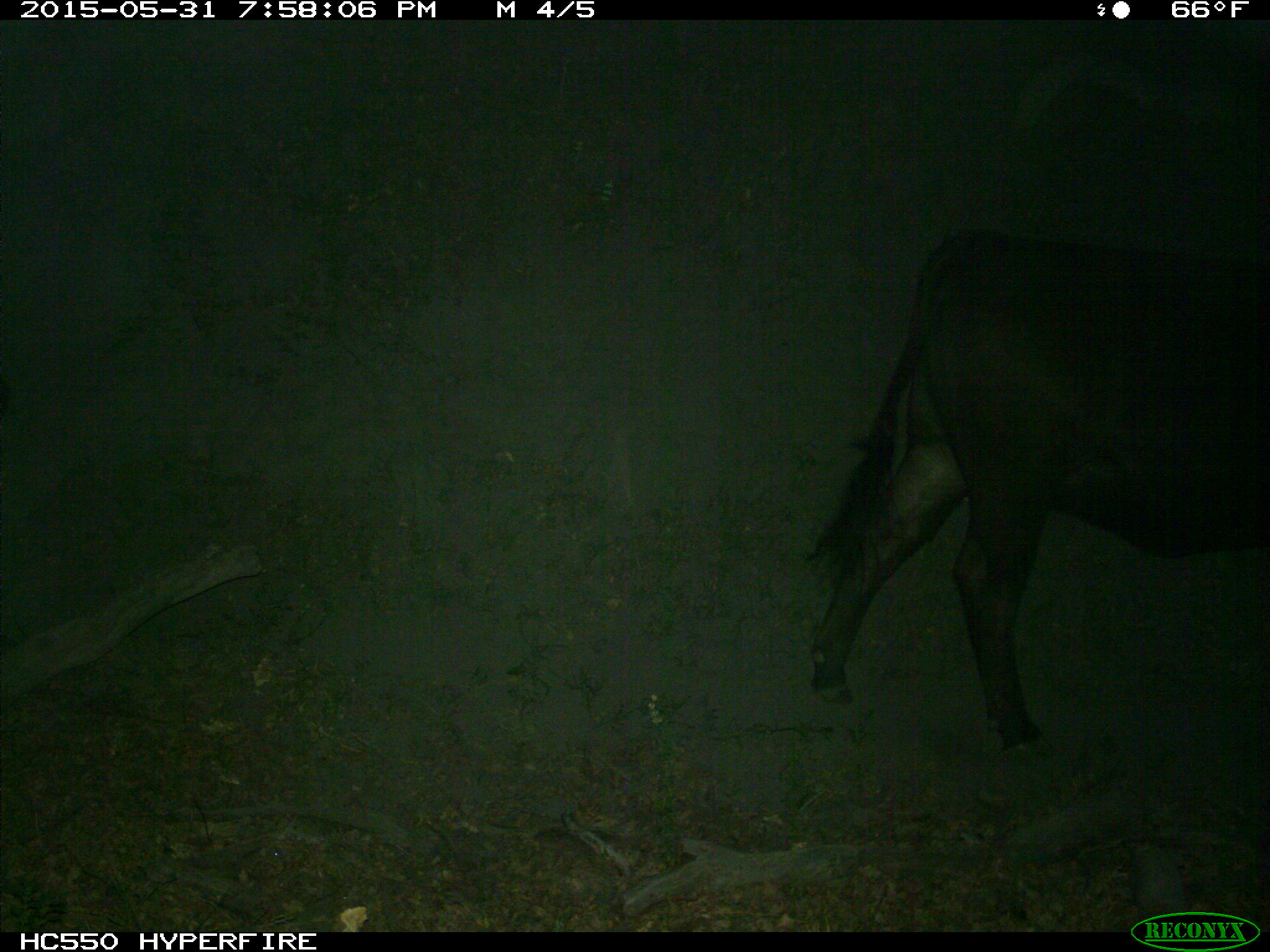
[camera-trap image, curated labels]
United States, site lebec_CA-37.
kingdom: Animalia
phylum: Chordata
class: Mammalia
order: Artiodactyla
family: Bovidae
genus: Bos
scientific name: Bos taurus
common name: domestic cow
Bos taurus (domestic cow).